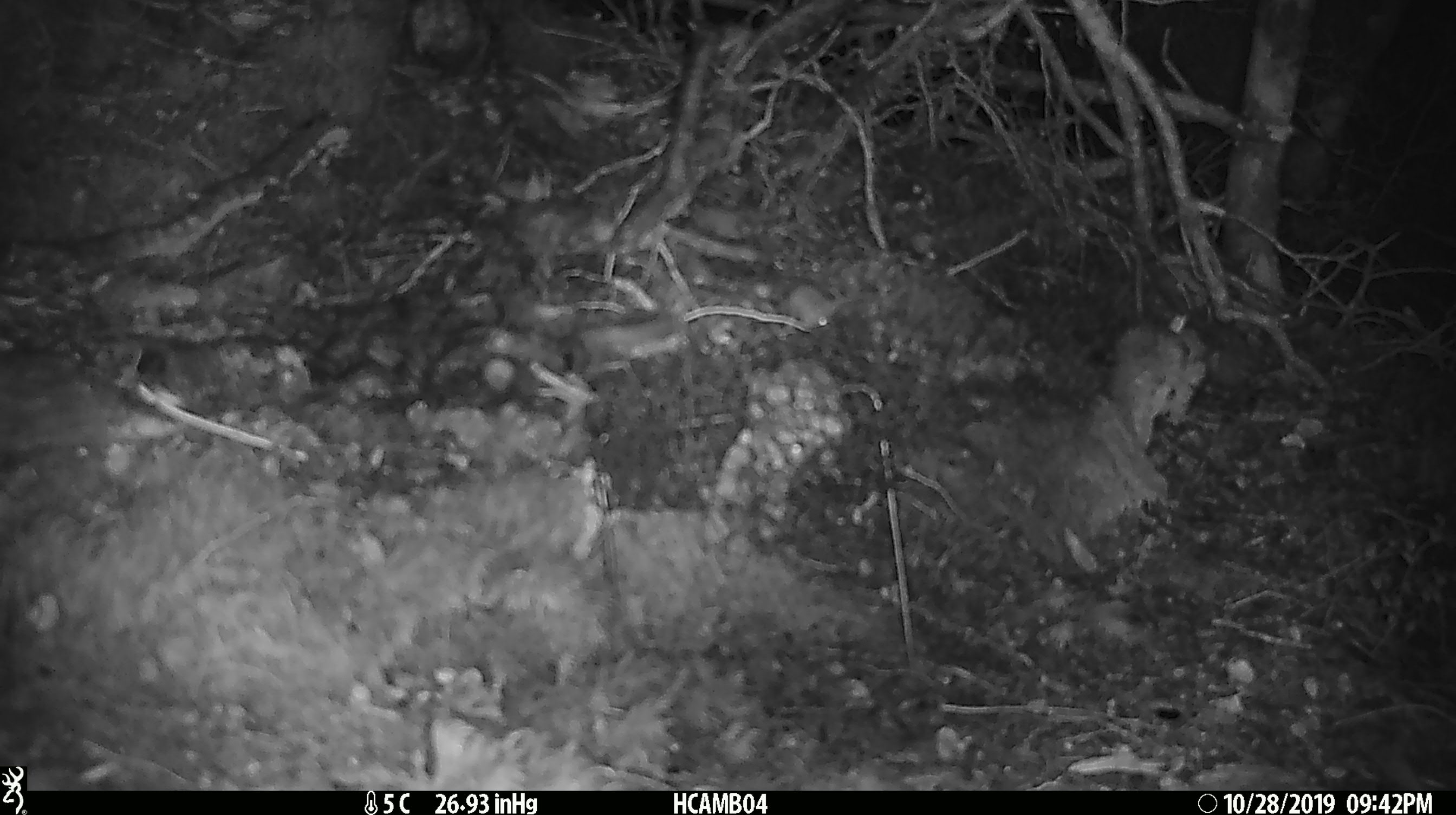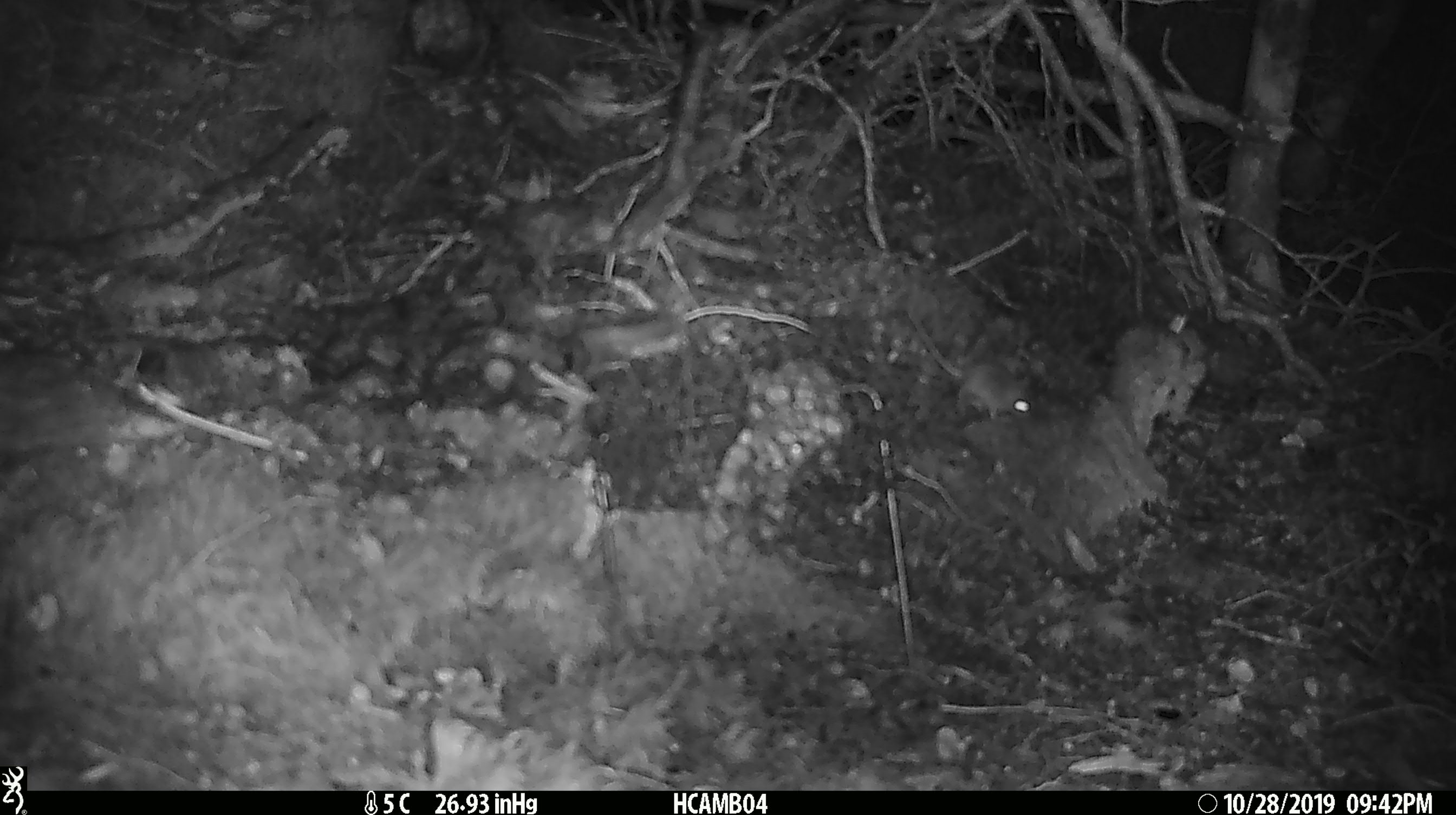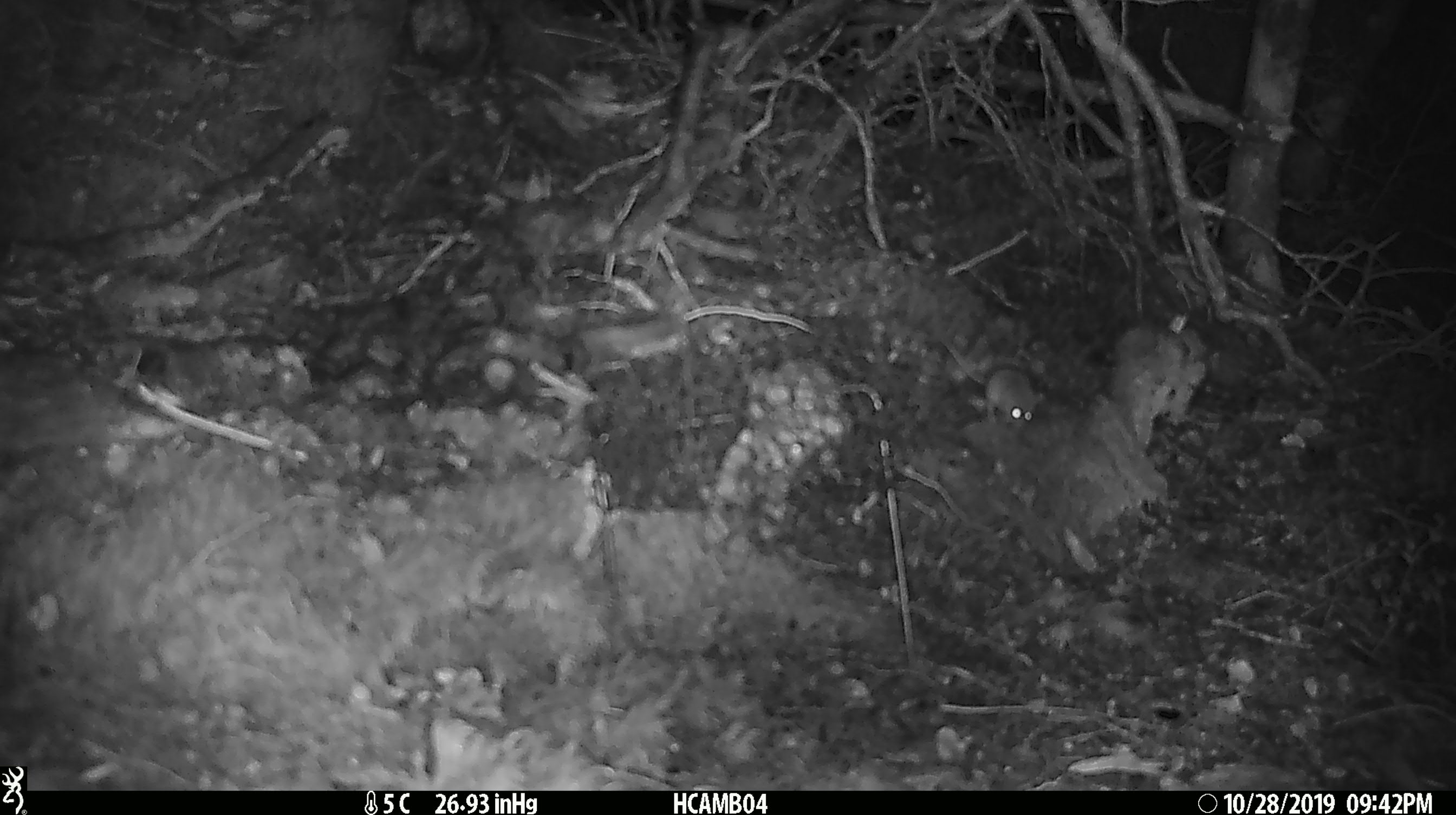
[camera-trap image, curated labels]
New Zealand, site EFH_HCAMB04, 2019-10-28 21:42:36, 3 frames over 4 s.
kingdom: Animalia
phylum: Chordata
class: Mammalia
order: Rodentia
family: Muridae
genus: Mus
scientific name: Mus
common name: mouse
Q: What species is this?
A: Mouse (Mus).